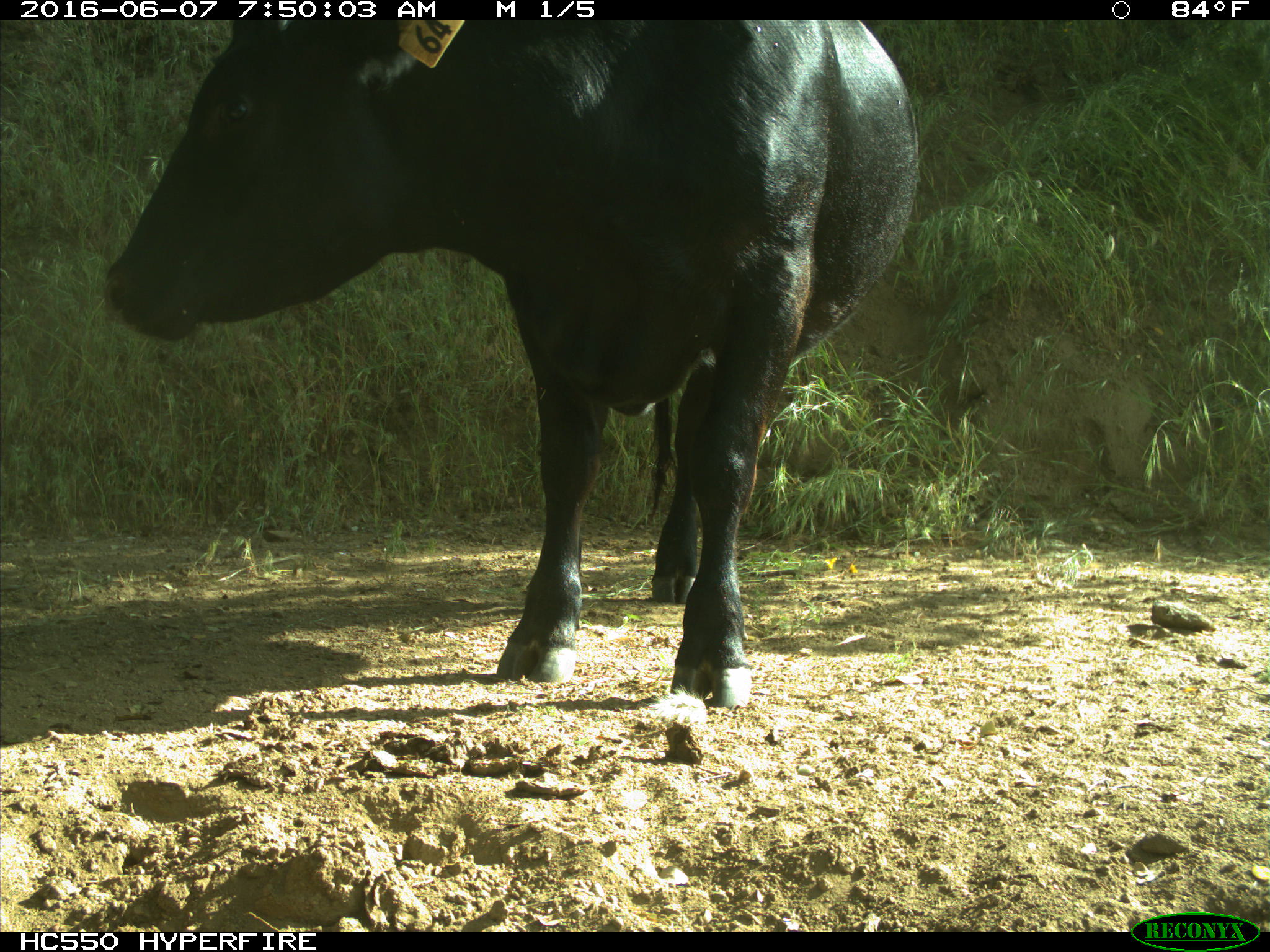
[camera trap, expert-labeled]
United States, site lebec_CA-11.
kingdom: Animalia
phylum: Chordata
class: Mammalia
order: Artiodactyla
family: Bovidae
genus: Bos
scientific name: Bos taurus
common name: domestic cow